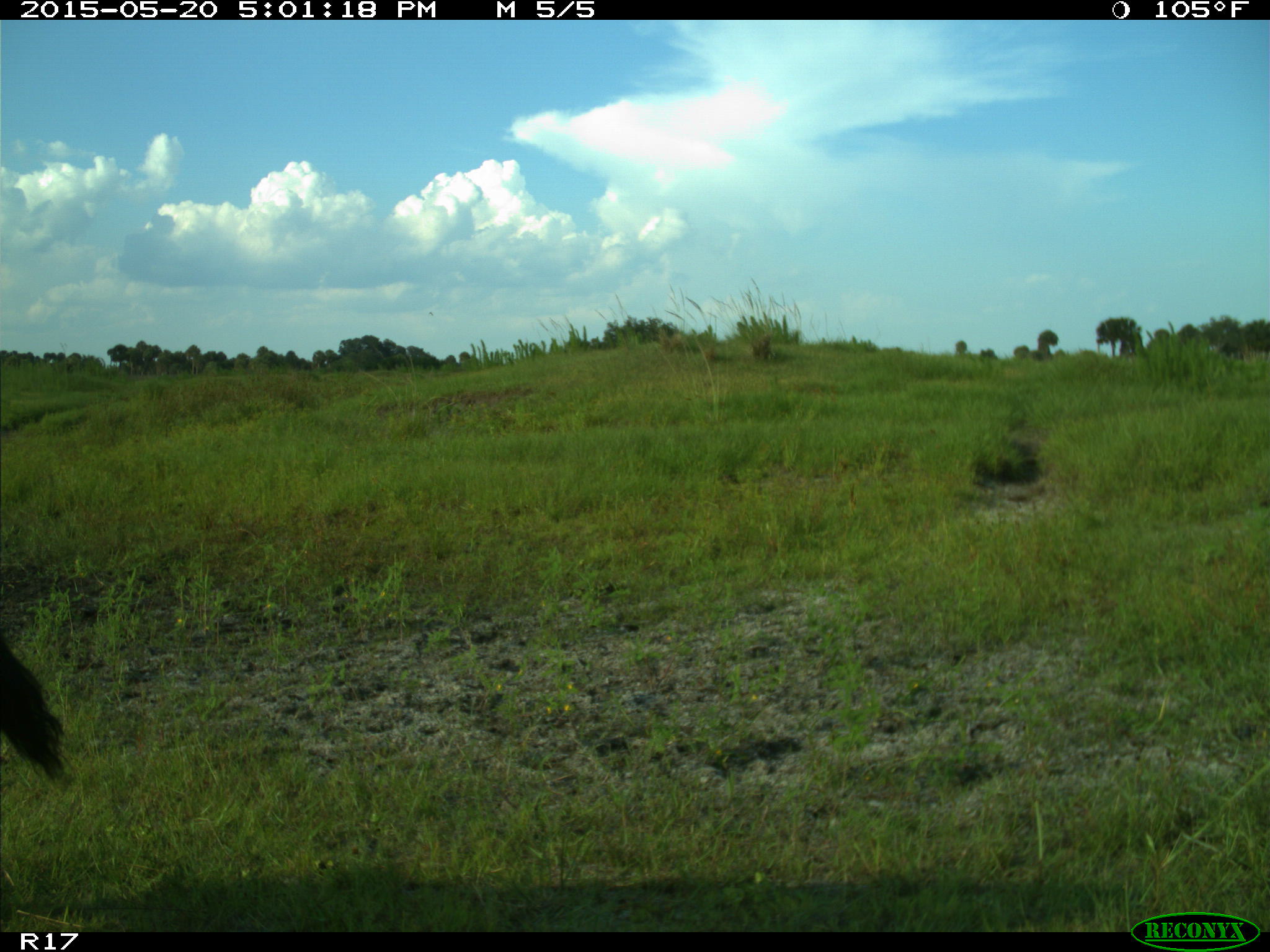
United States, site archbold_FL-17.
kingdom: Animalia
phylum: Chordata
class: Mammalia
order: Artiodactyla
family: Bovidae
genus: Bos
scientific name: Bos taurus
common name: domestic cow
Bos taurus (domestic cow).